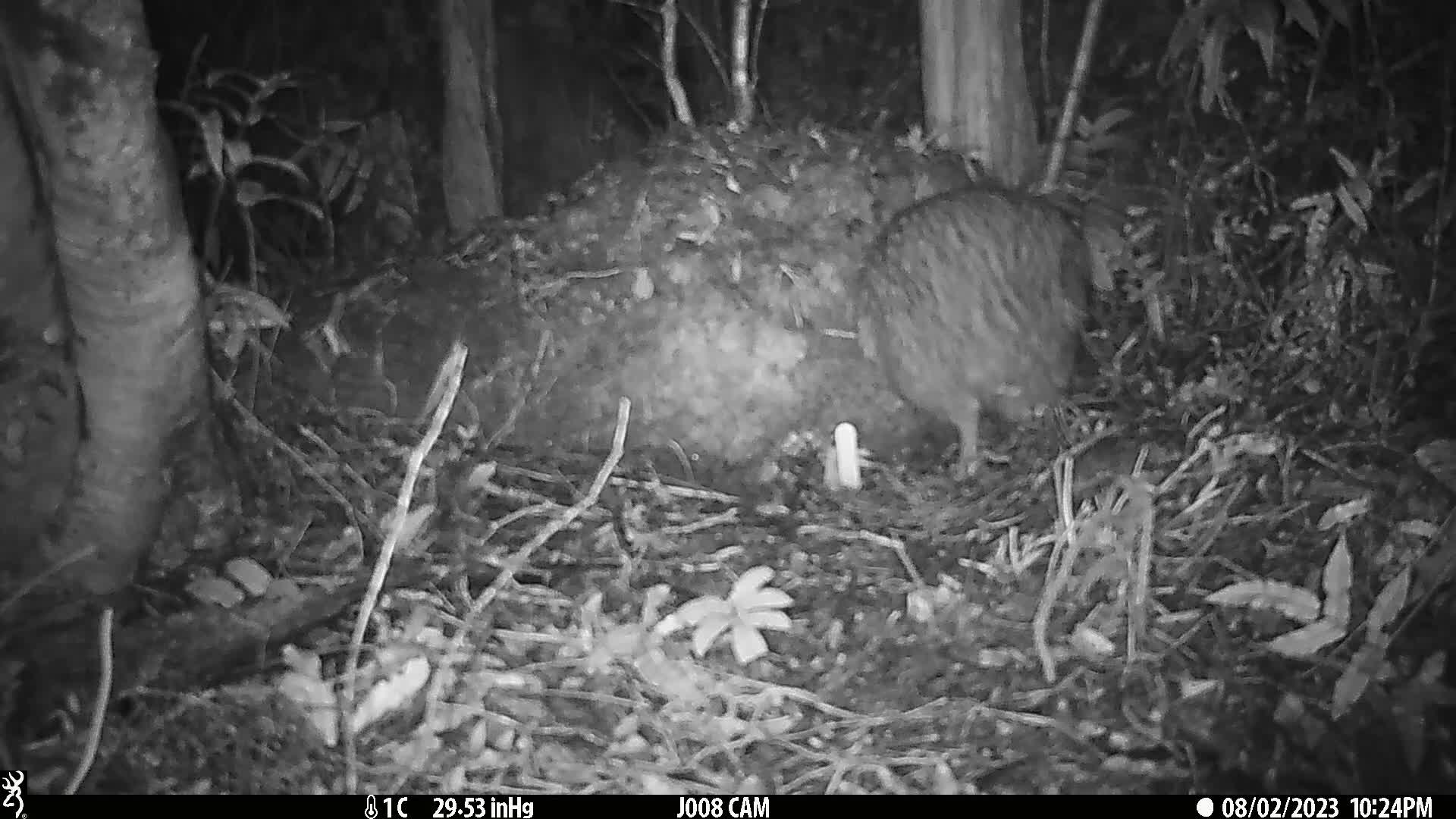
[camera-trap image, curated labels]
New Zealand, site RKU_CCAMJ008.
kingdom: Animalia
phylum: Chordata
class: Aves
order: Apterygiformes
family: Apterygidae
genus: Apteryx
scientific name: Apteryx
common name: kiwi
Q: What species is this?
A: Kiwi (Apteryx).